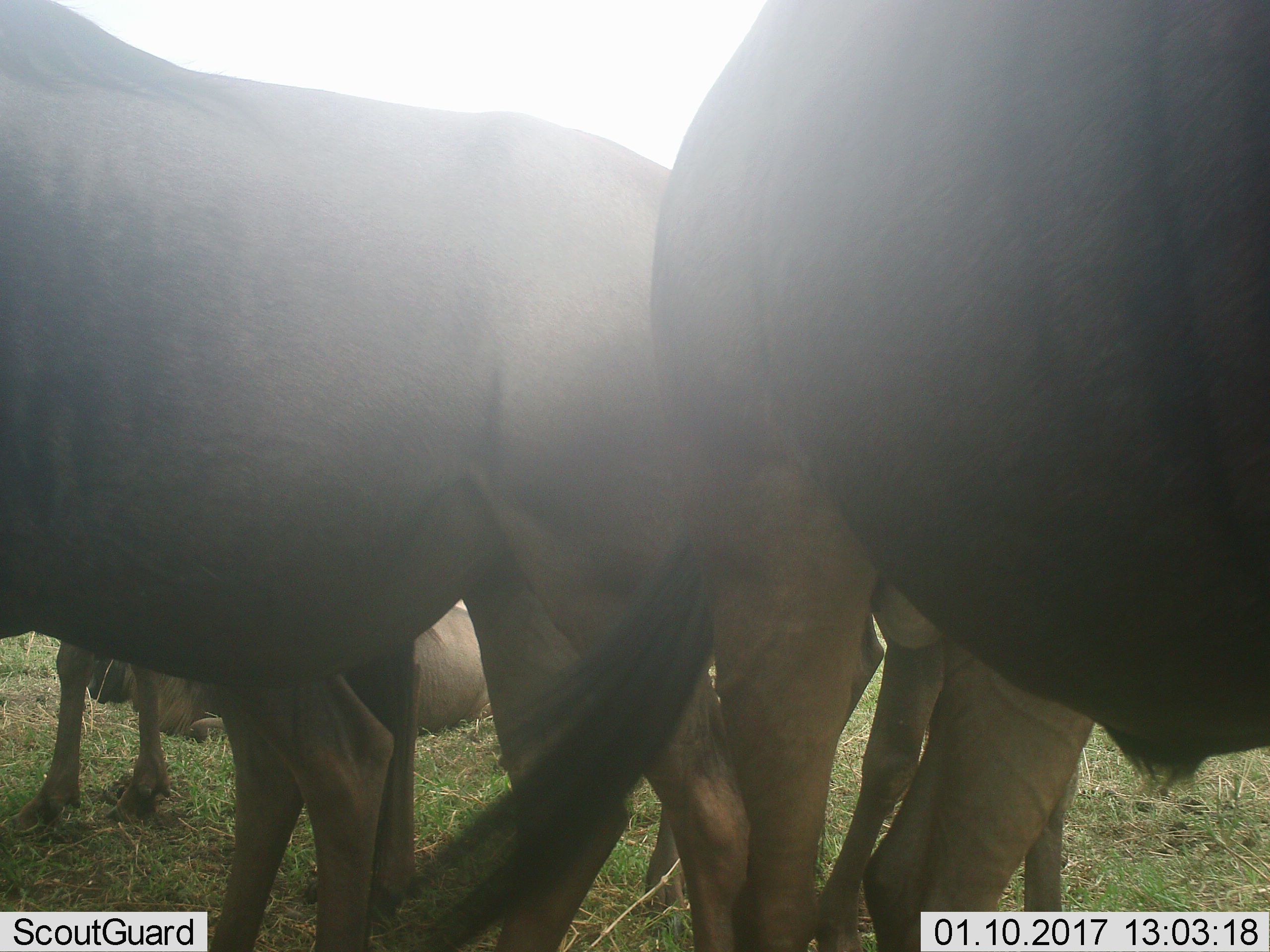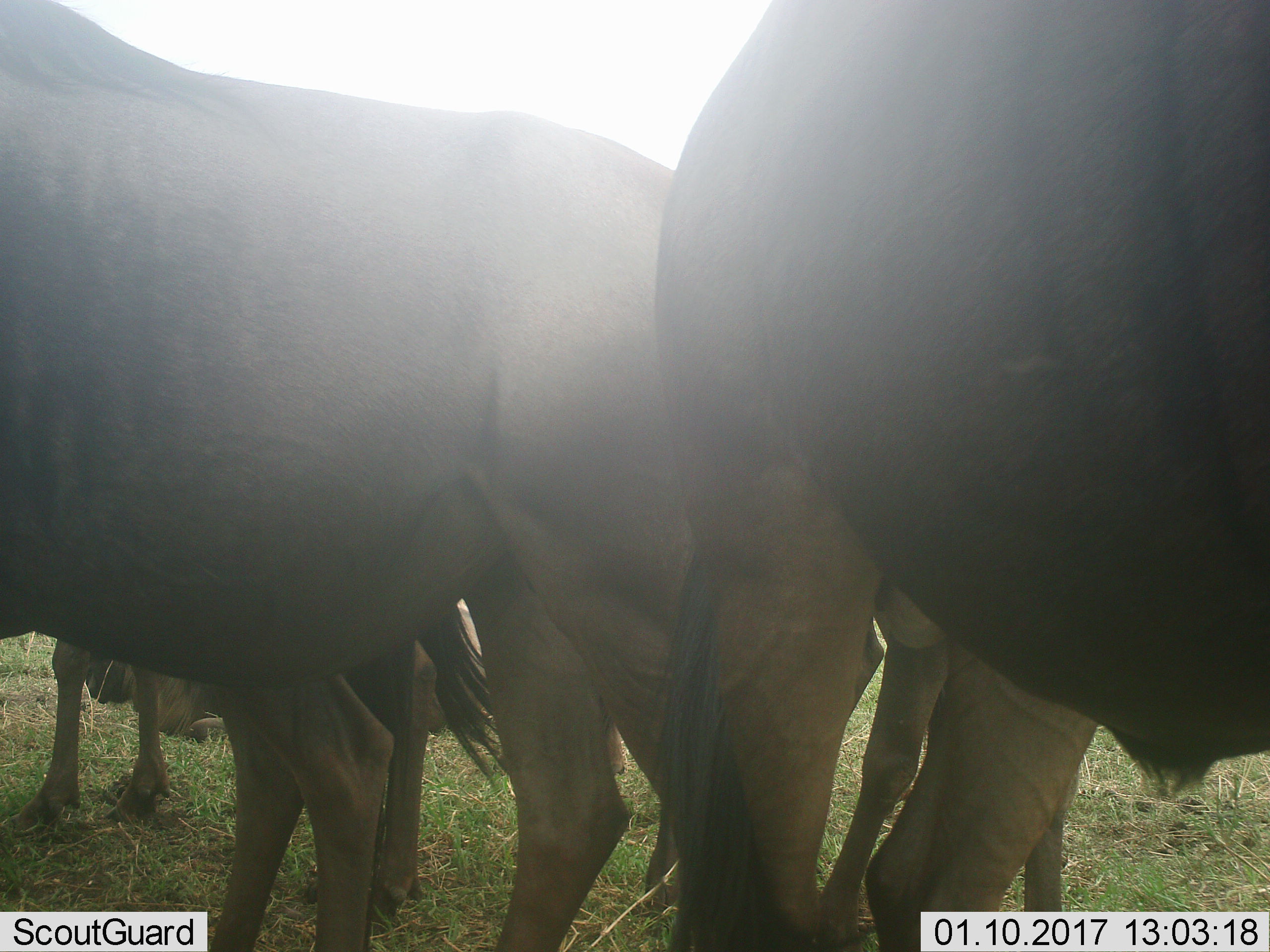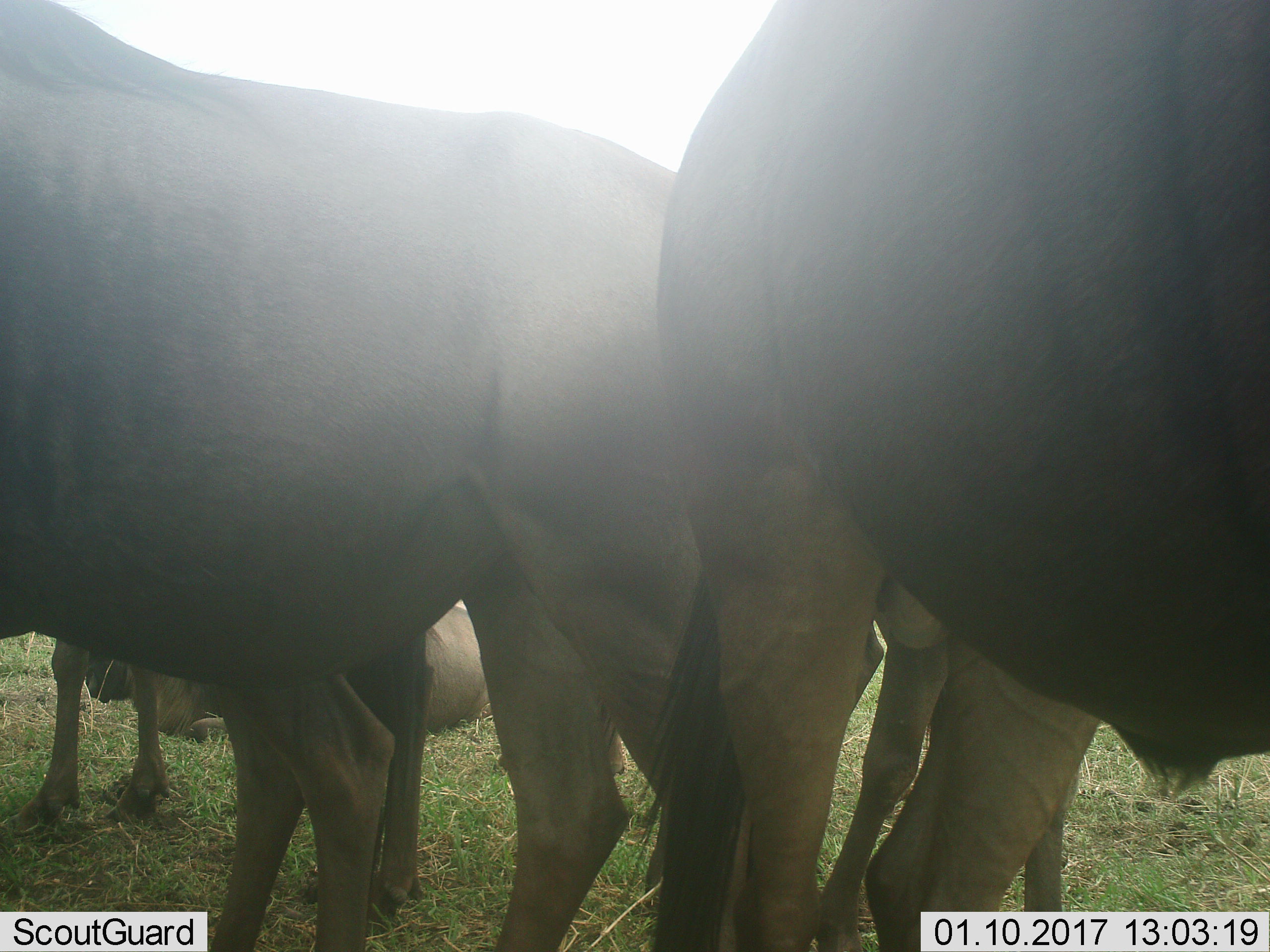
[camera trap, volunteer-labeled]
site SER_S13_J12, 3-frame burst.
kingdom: Animalia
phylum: Chordata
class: Mammalia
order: Artiodactyla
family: Bovidae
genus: Connochaetes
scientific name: Connochaetes taurinus taurinus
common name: blue wildebeest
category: wildebeestblue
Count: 4.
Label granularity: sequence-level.